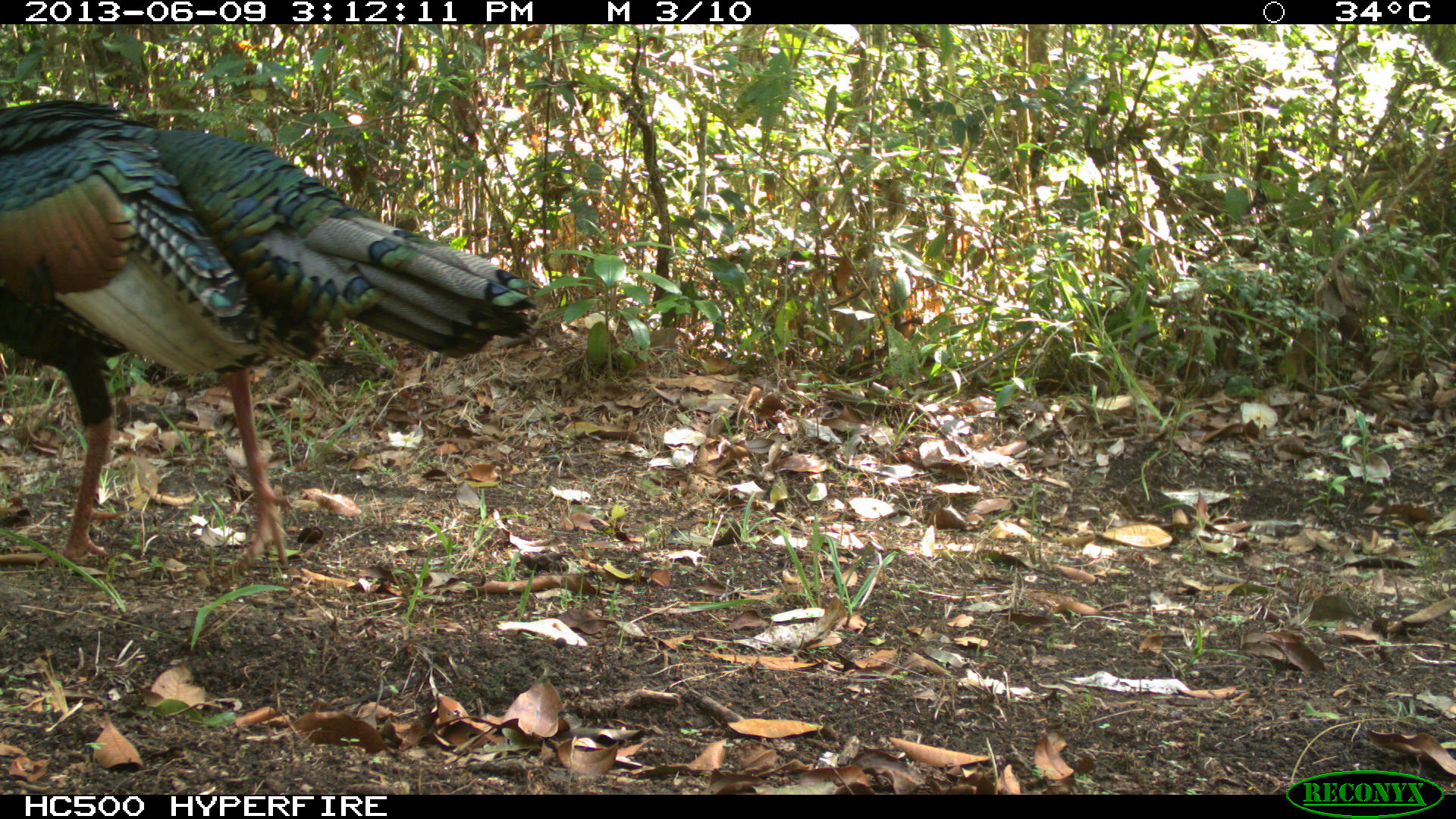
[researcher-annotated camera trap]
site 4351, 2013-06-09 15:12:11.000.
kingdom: Animalia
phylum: Chordata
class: Aves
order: Galliformes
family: Phasianidae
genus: Meleagris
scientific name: Meleagris ocellata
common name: ocellated turkey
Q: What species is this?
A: Meleagris ocellata (ocellated turkey).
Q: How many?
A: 1.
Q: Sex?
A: Male.